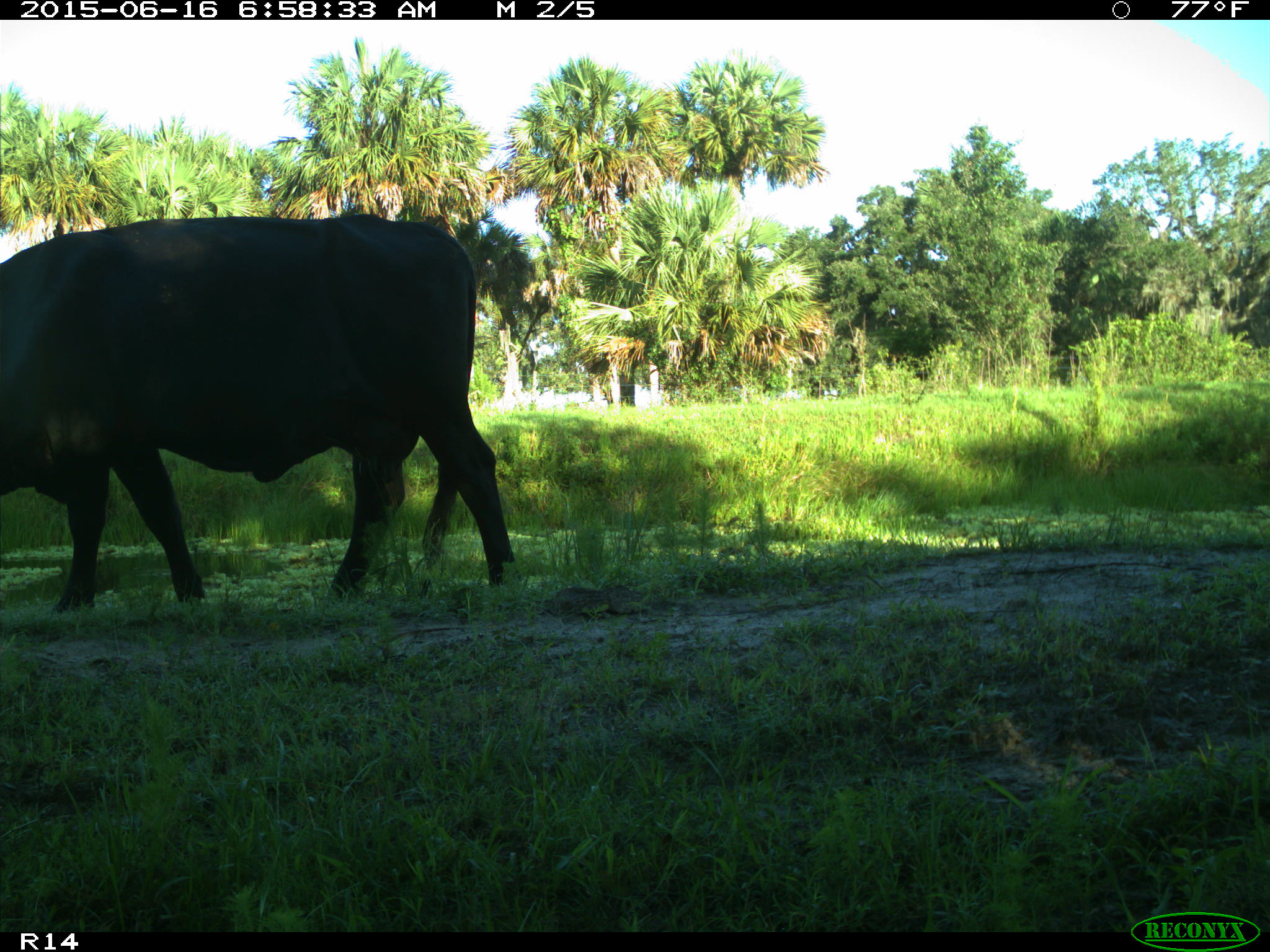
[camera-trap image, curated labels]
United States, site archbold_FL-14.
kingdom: Animalia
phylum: Chordata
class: Mammalia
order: Artiodactyla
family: Bovidae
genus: Bos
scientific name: Bos taurus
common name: domestic cow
Bos taurus (domestic cow).